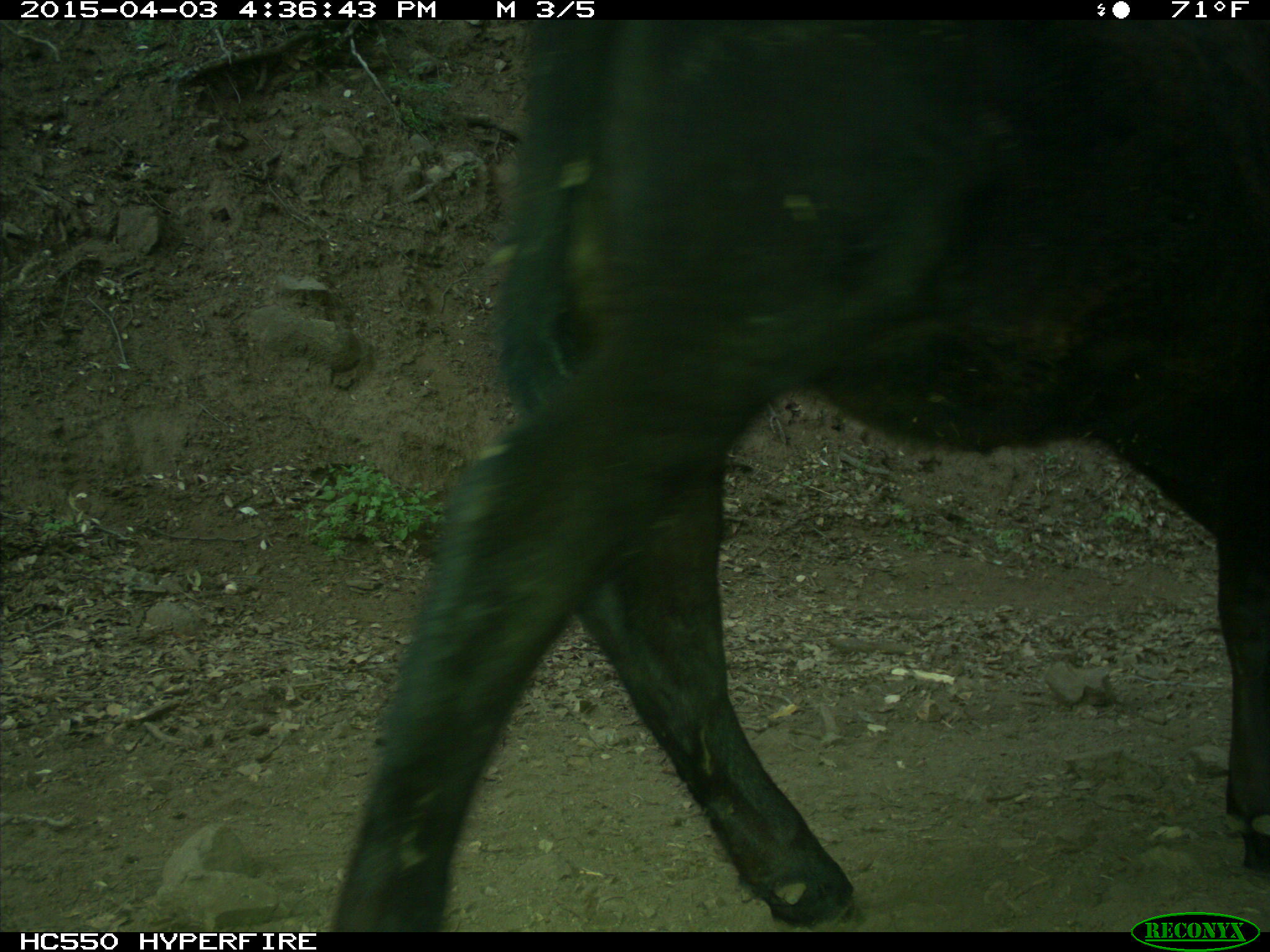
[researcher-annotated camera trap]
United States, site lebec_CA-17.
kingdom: Animalia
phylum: Chordata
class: Mammalia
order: Artiodactyla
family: Bovidae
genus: Bos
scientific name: Bos taurus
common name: domestic cow